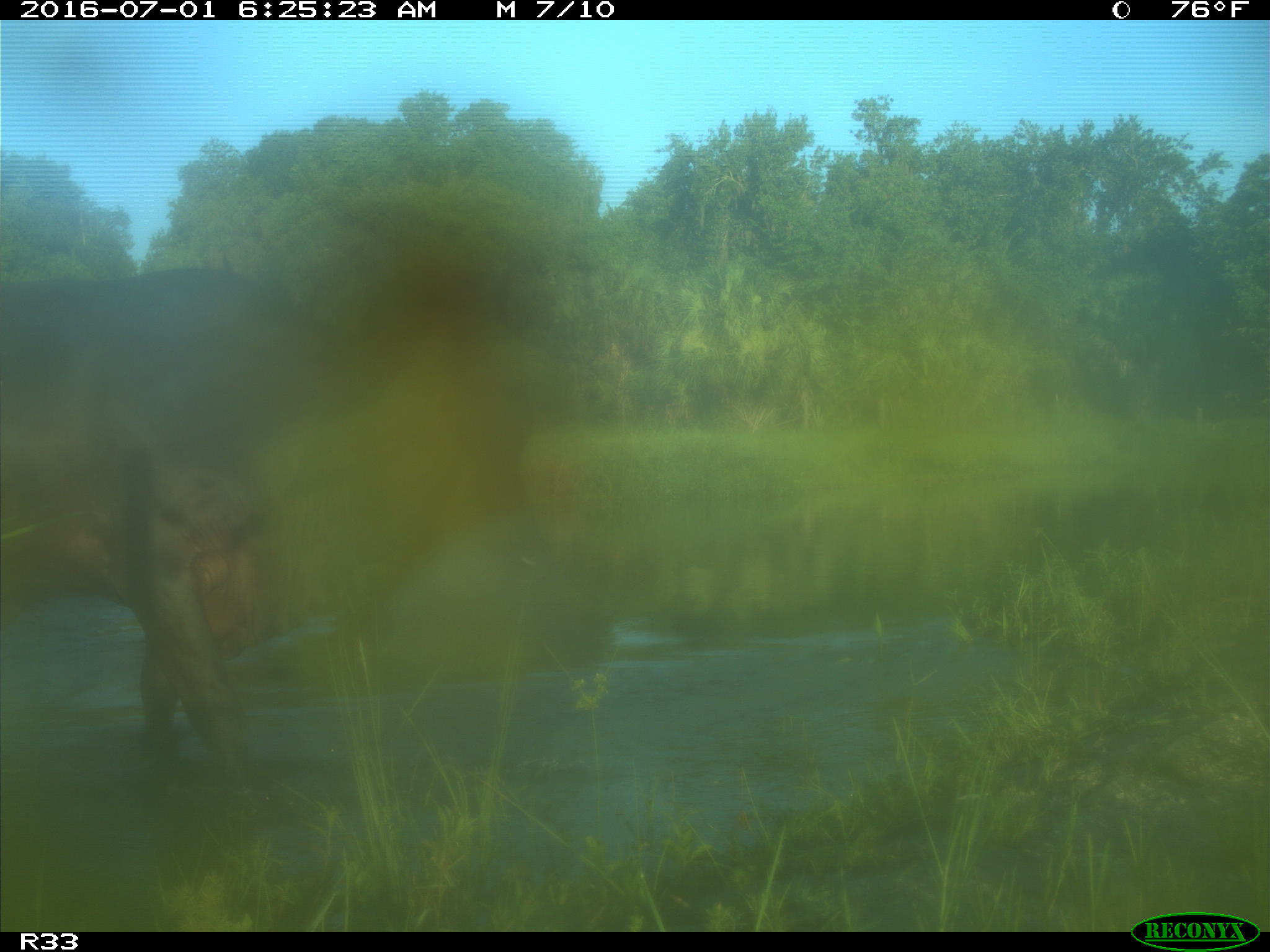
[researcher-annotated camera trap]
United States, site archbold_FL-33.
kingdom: Animalia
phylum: Chordata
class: Mammalia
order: Artiodactyla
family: Bovidae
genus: Bos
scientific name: Bos taurus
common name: domestic cow